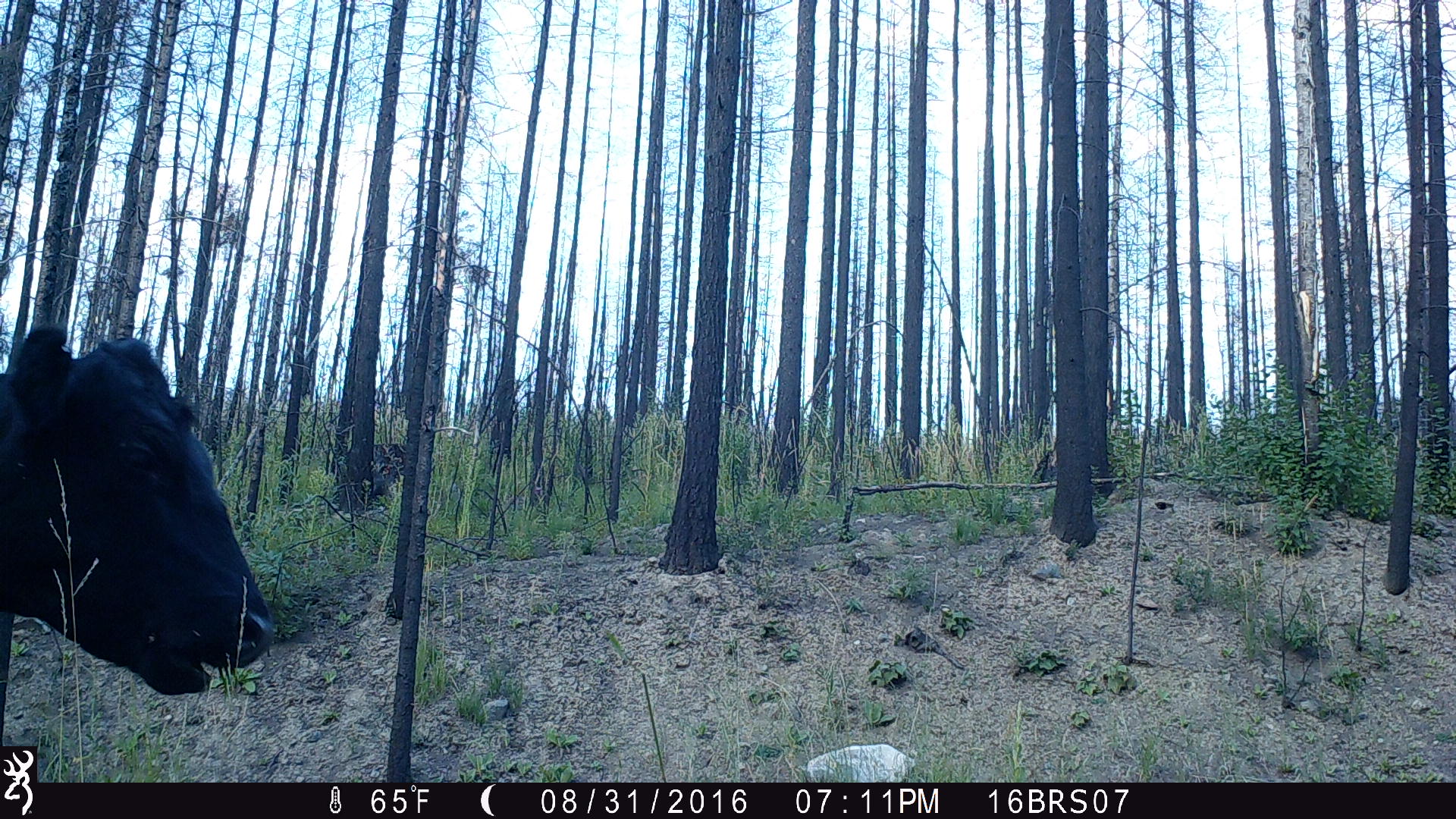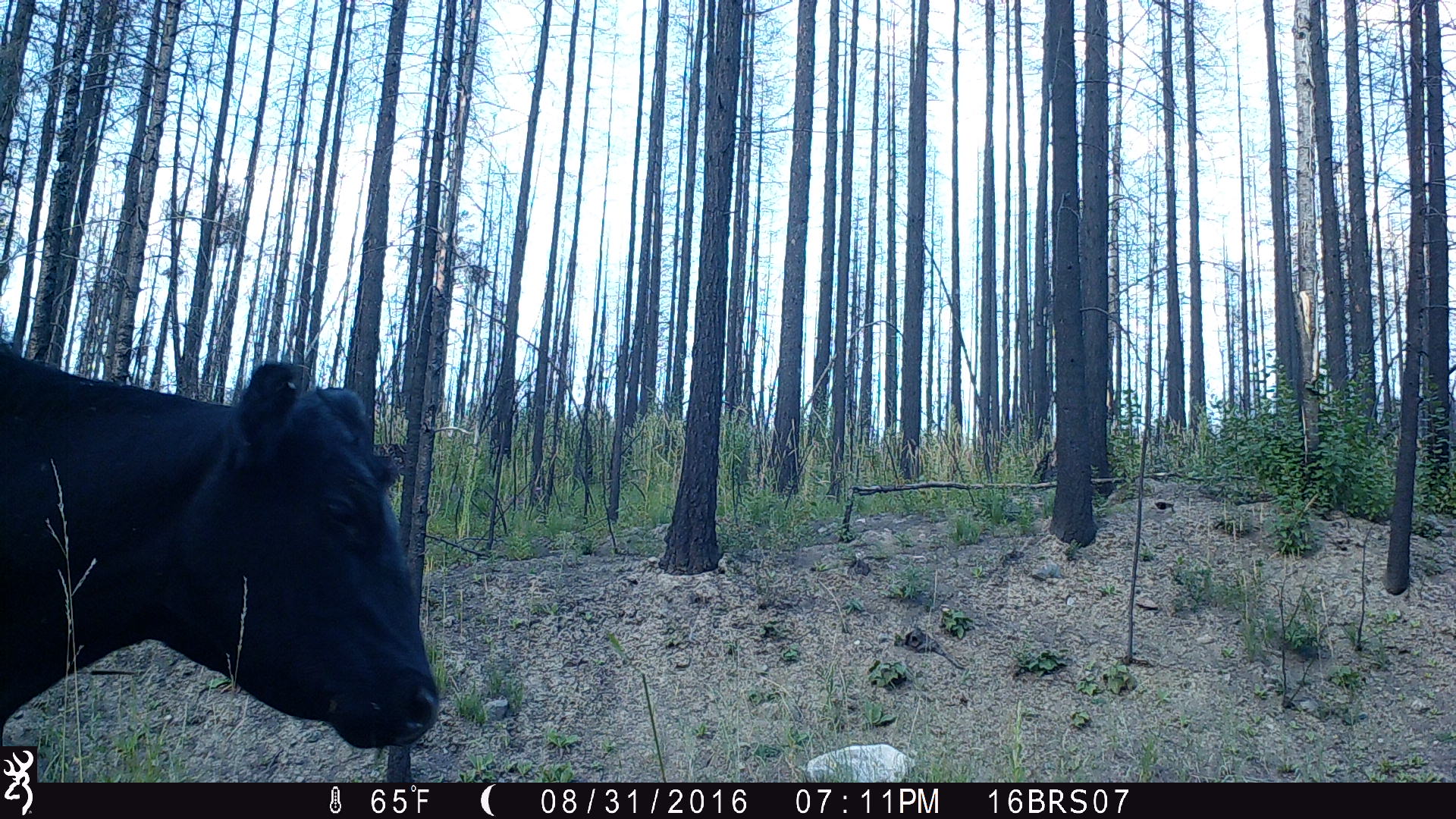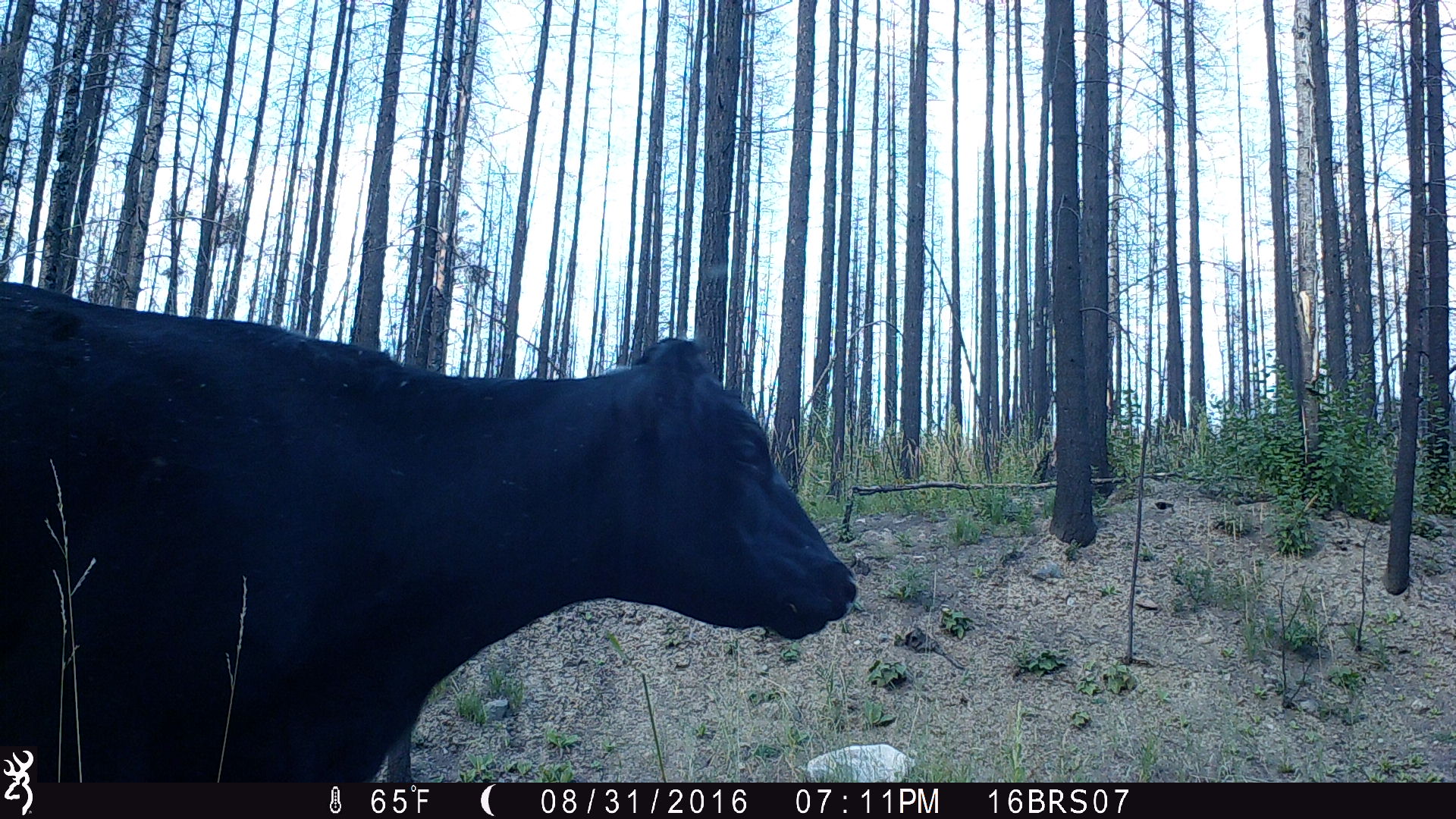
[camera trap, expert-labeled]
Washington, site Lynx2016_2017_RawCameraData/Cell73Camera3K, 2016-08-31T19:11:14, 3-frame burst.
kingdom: Animalia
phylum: Chordata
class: Mammalia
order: Artiodactyla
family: Bovidae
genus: Bos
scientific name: Bos taurus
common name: domestic cattle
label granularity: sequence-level